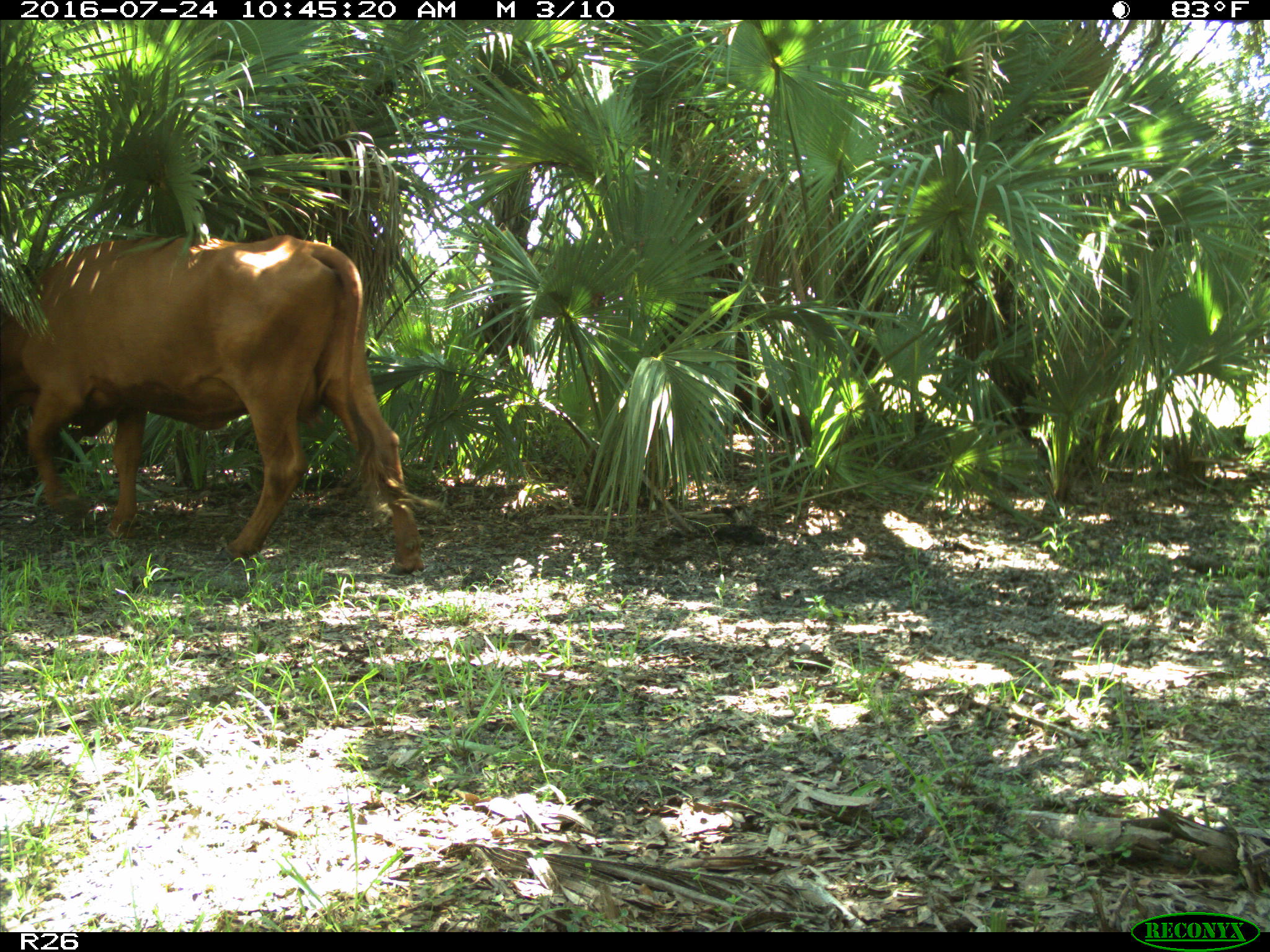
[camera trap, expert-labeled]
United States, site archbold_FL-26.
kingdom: Animalia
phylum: Chordata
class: Mammalia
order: Artiodactyla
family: Bovidae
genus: Bos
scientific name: Bos taurus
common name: domestic cow